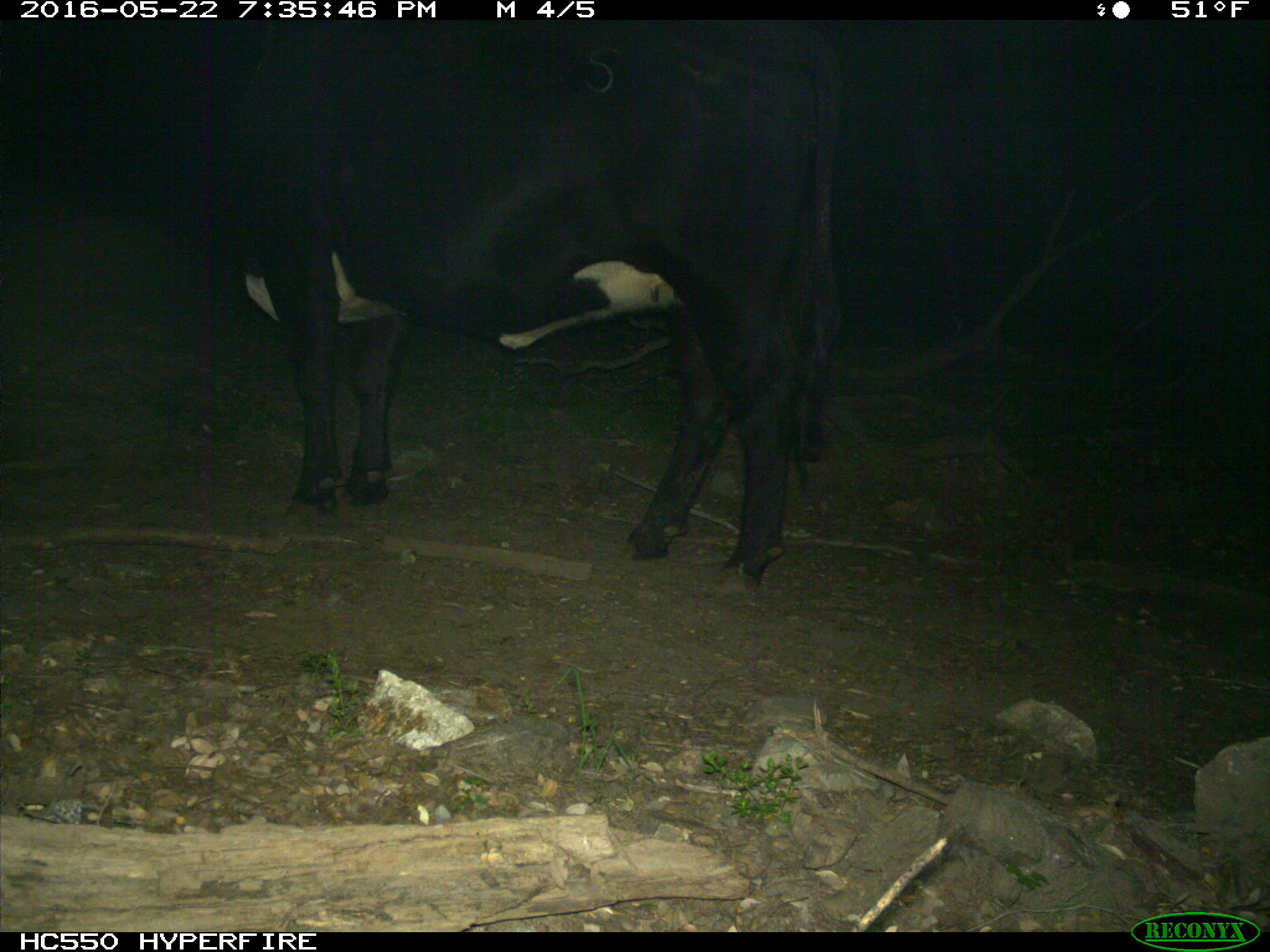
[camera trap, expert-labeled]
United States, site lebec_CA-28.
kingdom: Animalia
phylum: Chordata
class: Mammalia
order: Artiodactyla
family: Bovidae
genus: Bos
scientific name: Bos taurus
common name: domestic cow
Bos taurus (domestic cow).